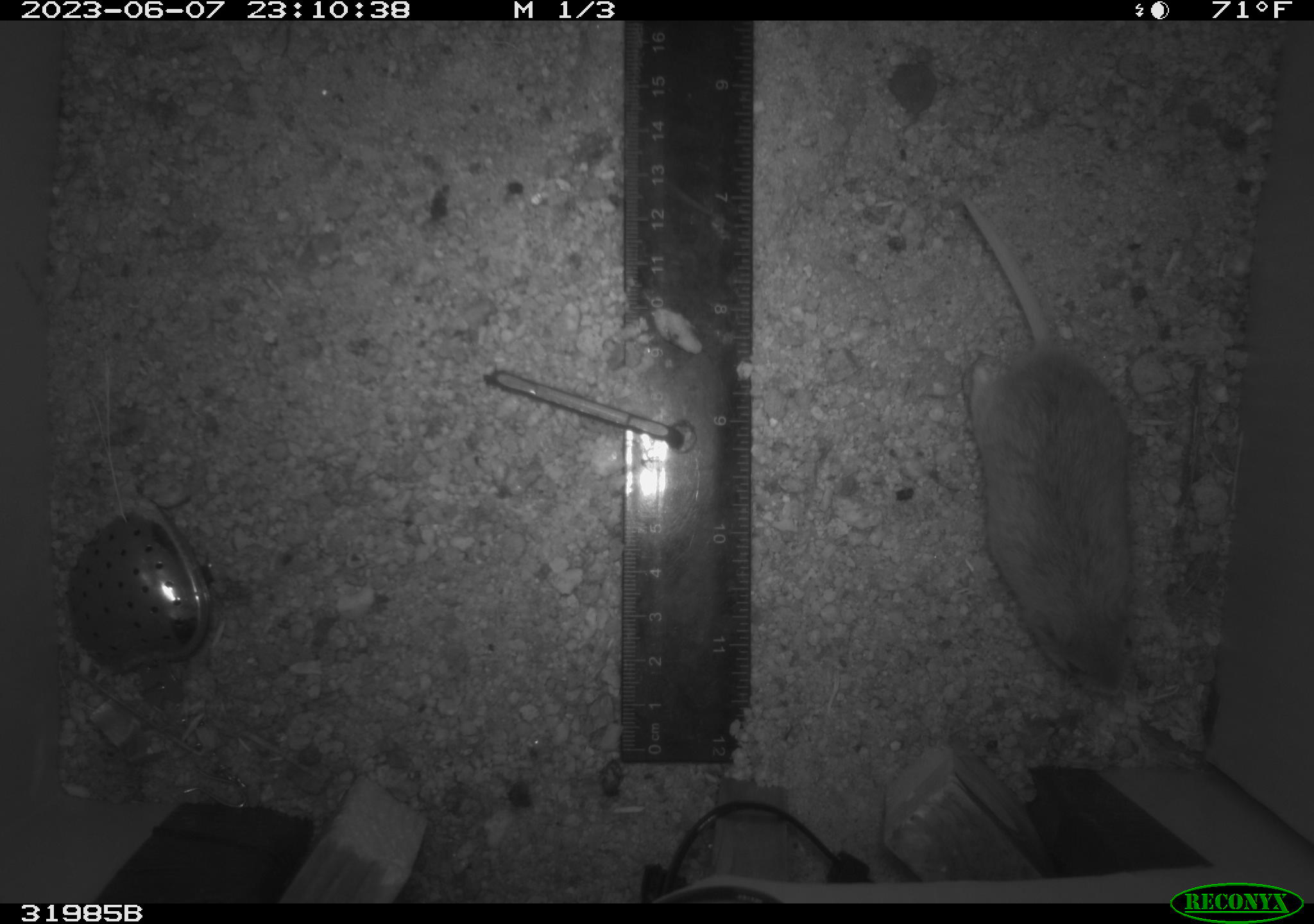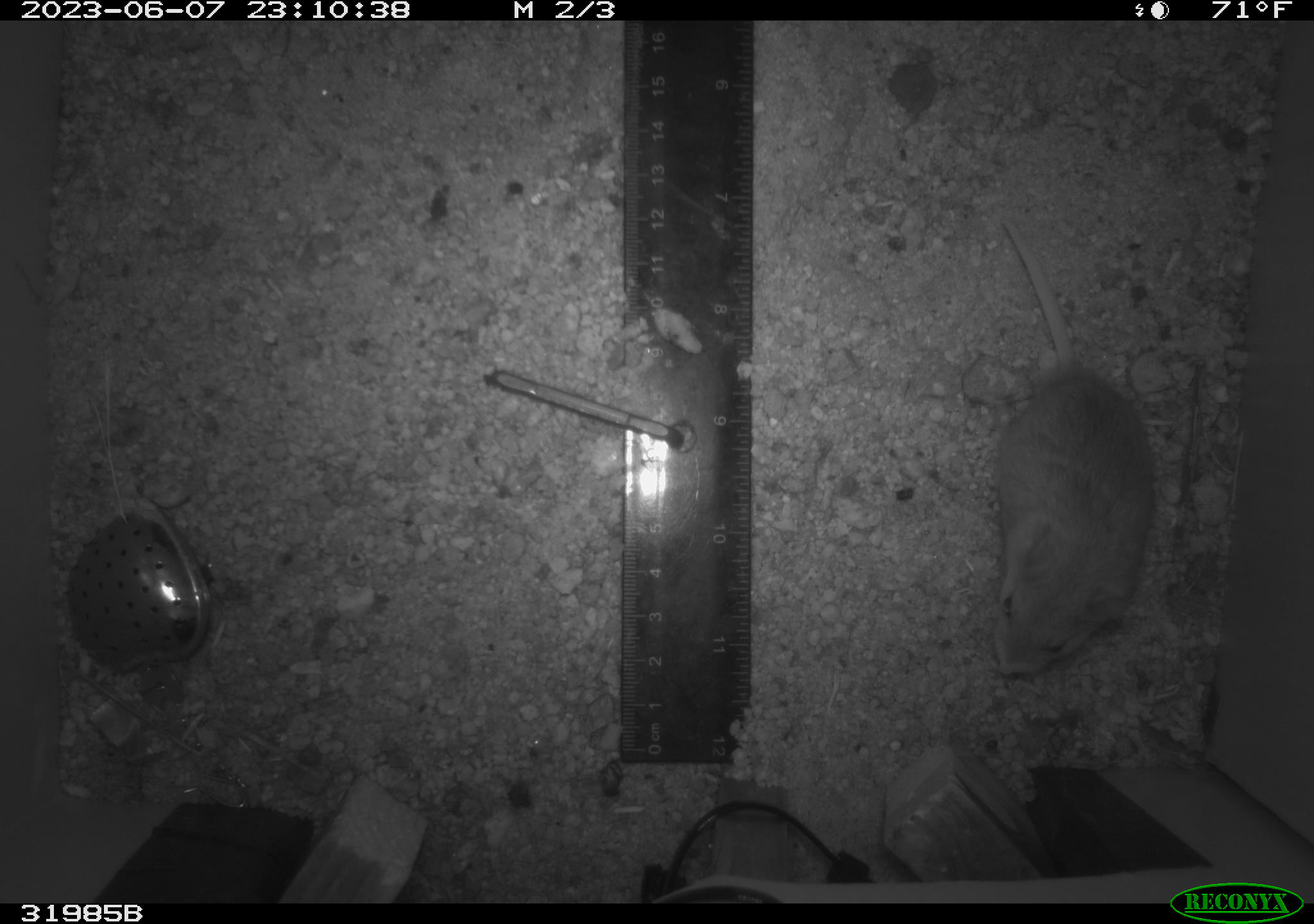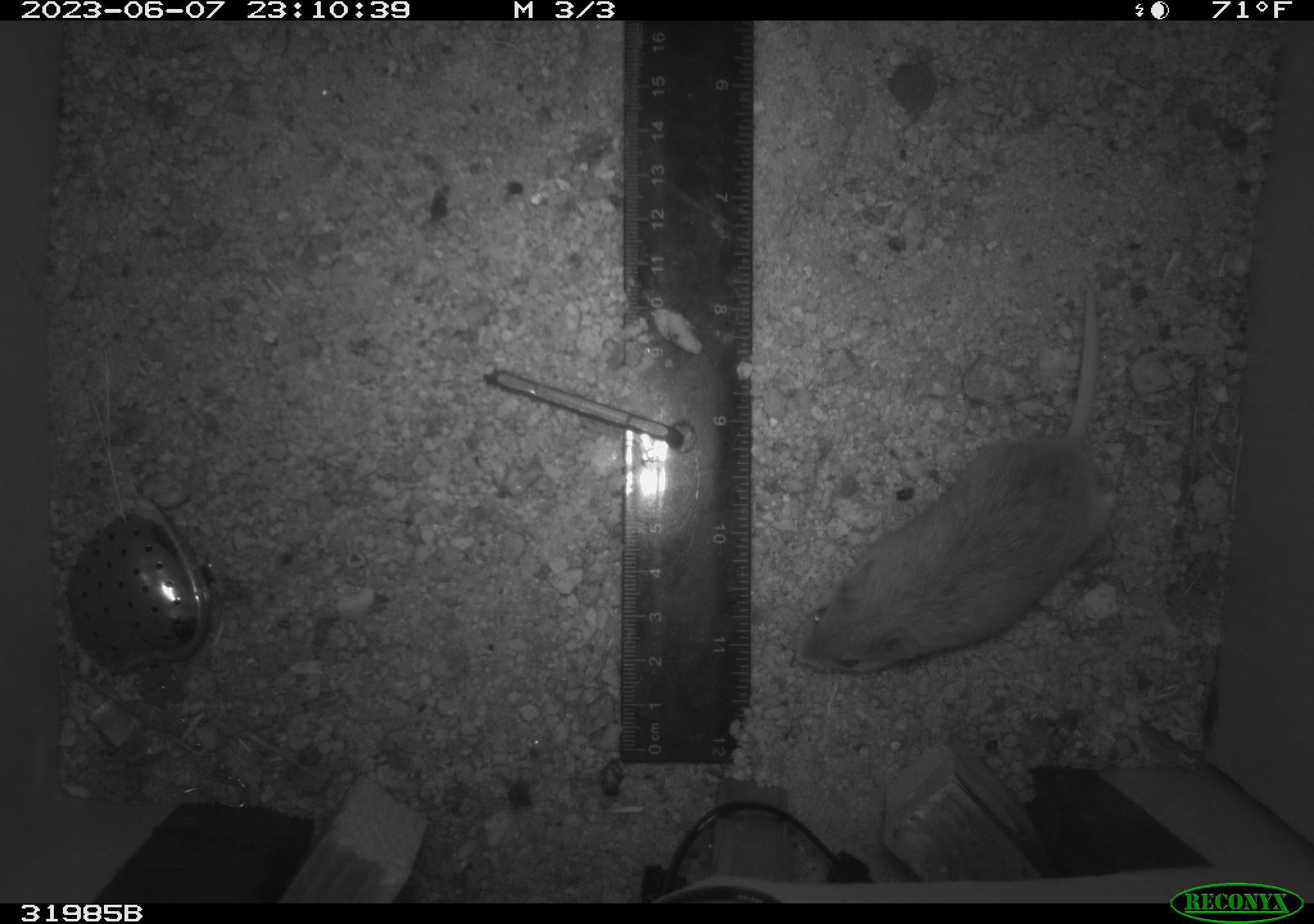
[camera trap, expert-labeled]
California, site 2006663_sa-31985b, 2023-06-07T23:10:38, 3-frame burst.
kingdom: Animalia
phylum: Chordata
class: Mammalia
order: Rodentia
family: Cricetidae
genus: Peromyscus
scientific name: Peromyscus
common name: deer mice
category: peromyscus species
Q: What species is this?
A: Peromyscus species (deer mice) (Peromyscus).